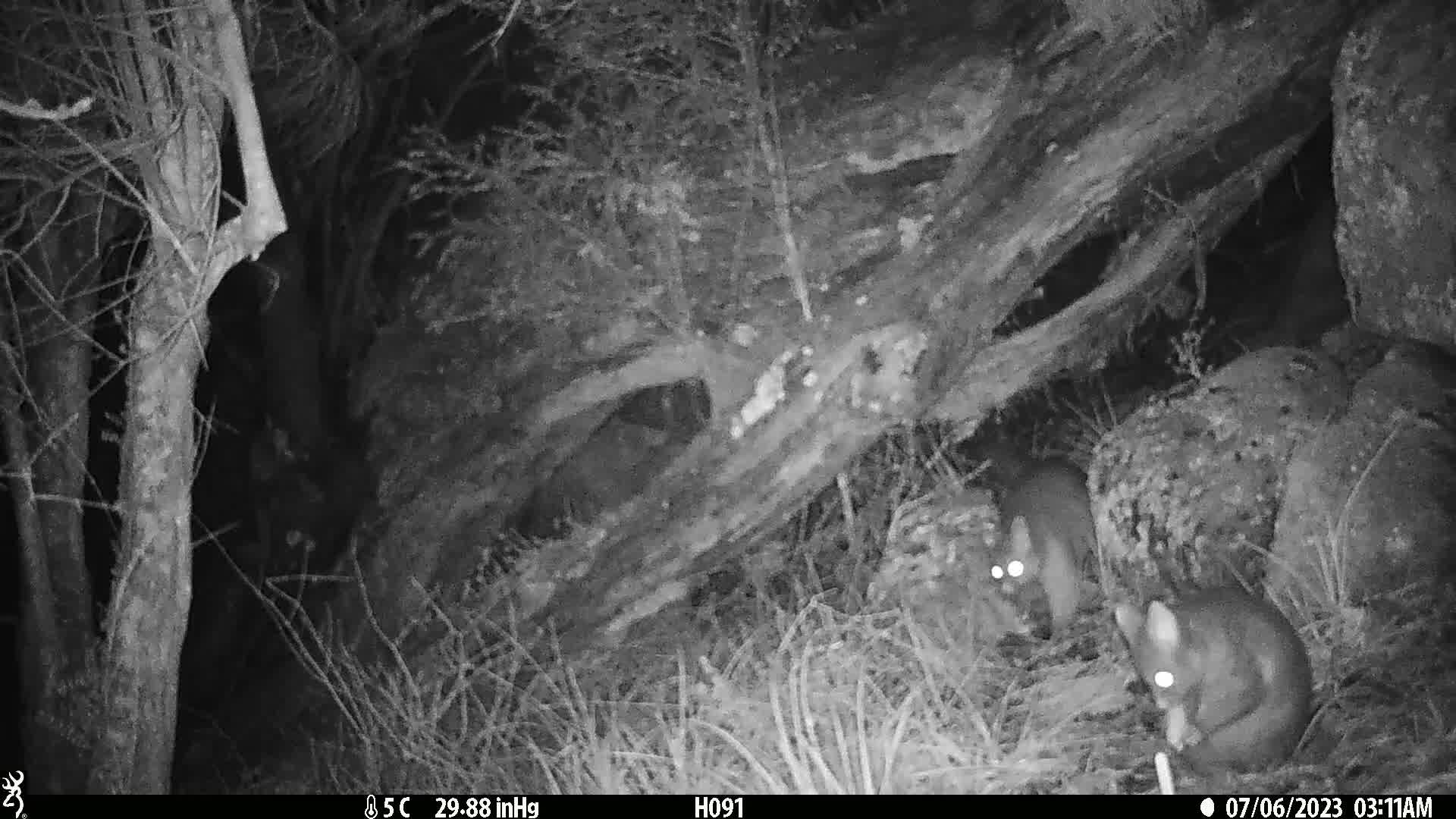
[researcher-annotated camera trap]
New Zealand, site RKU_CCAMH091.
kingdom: Animalia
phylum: Chordata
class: Mammalia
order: Diprotodontia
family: Phalangeridae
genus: Trichosurus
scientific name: Trichosurus vulpecula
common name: common brushtail possum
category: possum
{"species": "possum (common brushtail possum) (Trichosurus vulpecula)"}